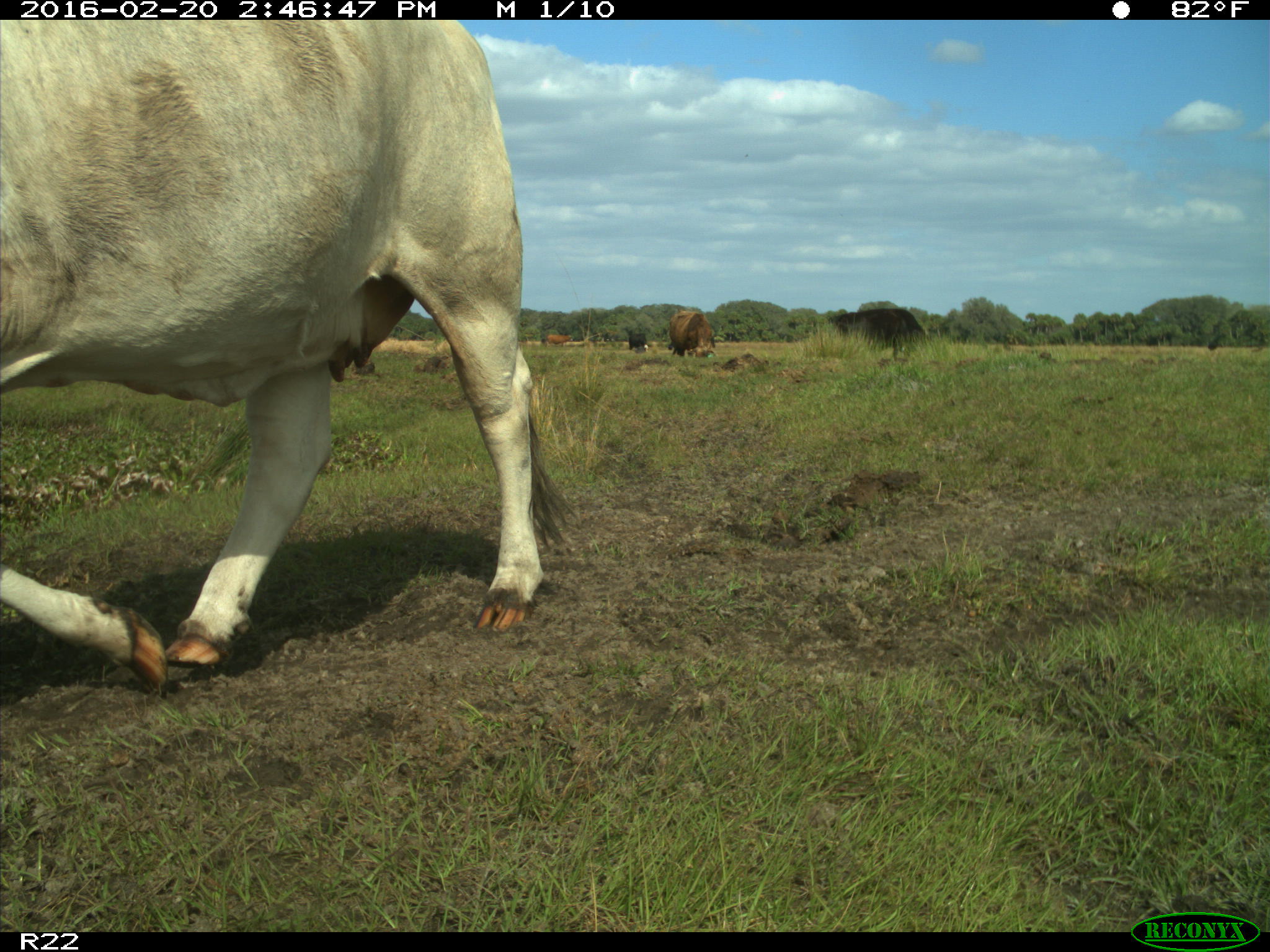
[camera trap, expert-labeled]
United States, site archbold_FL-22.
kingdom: Animalia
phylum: Chordata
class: Mammalia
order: Artiodactyla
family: Bovidae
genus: Bos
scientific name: Bos taurus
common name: domestic cow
Bos taurus (domestic cow).